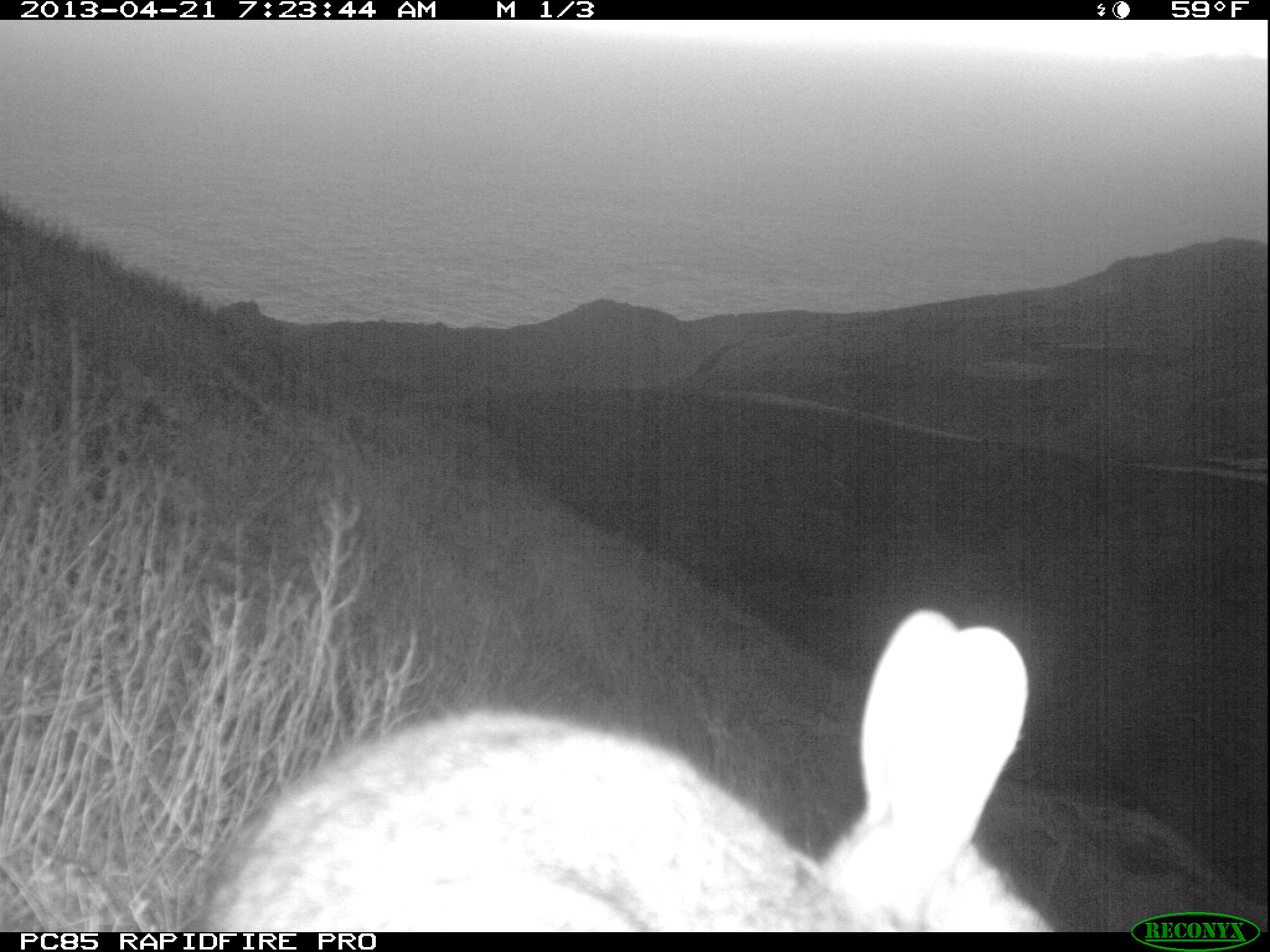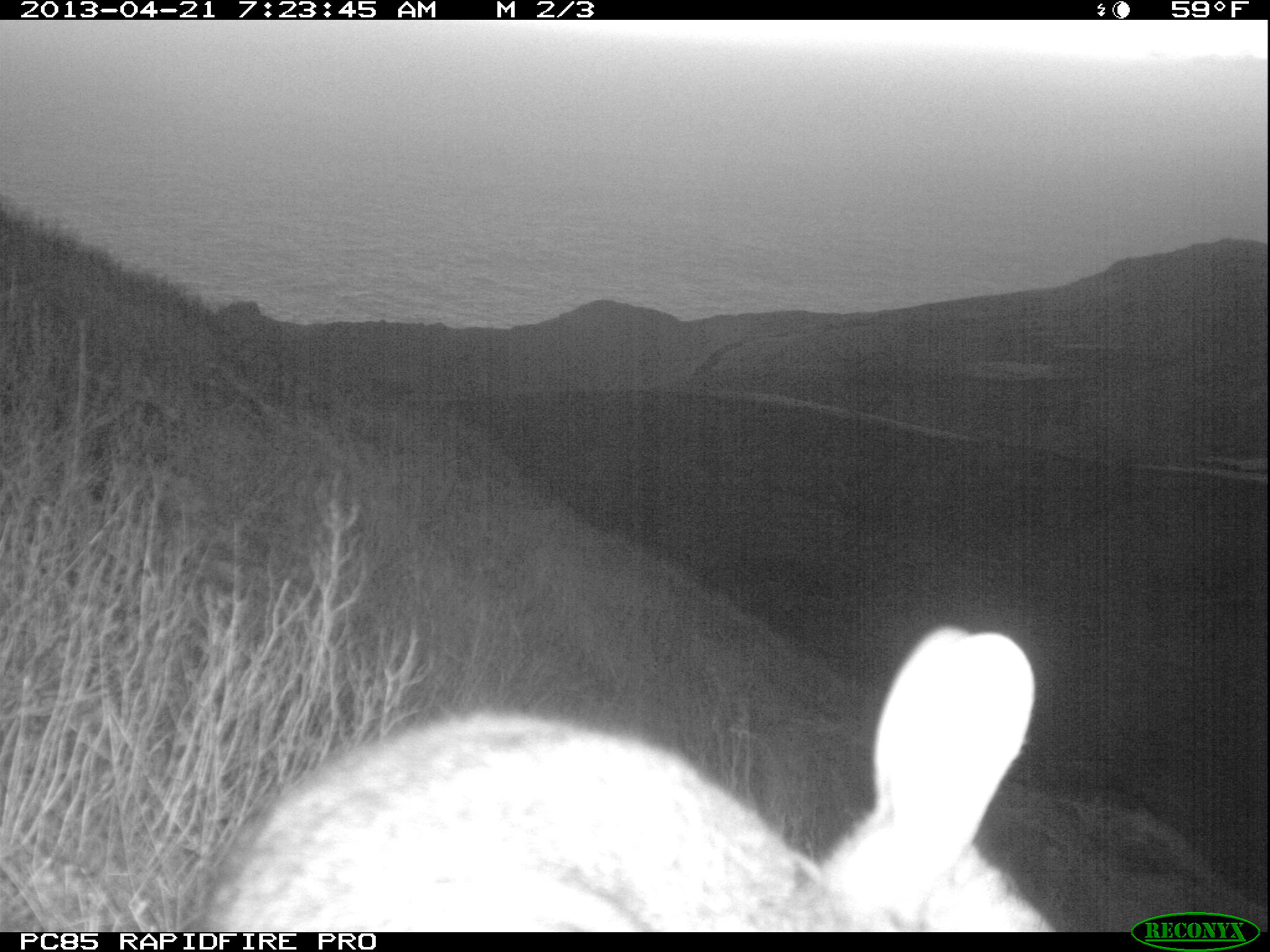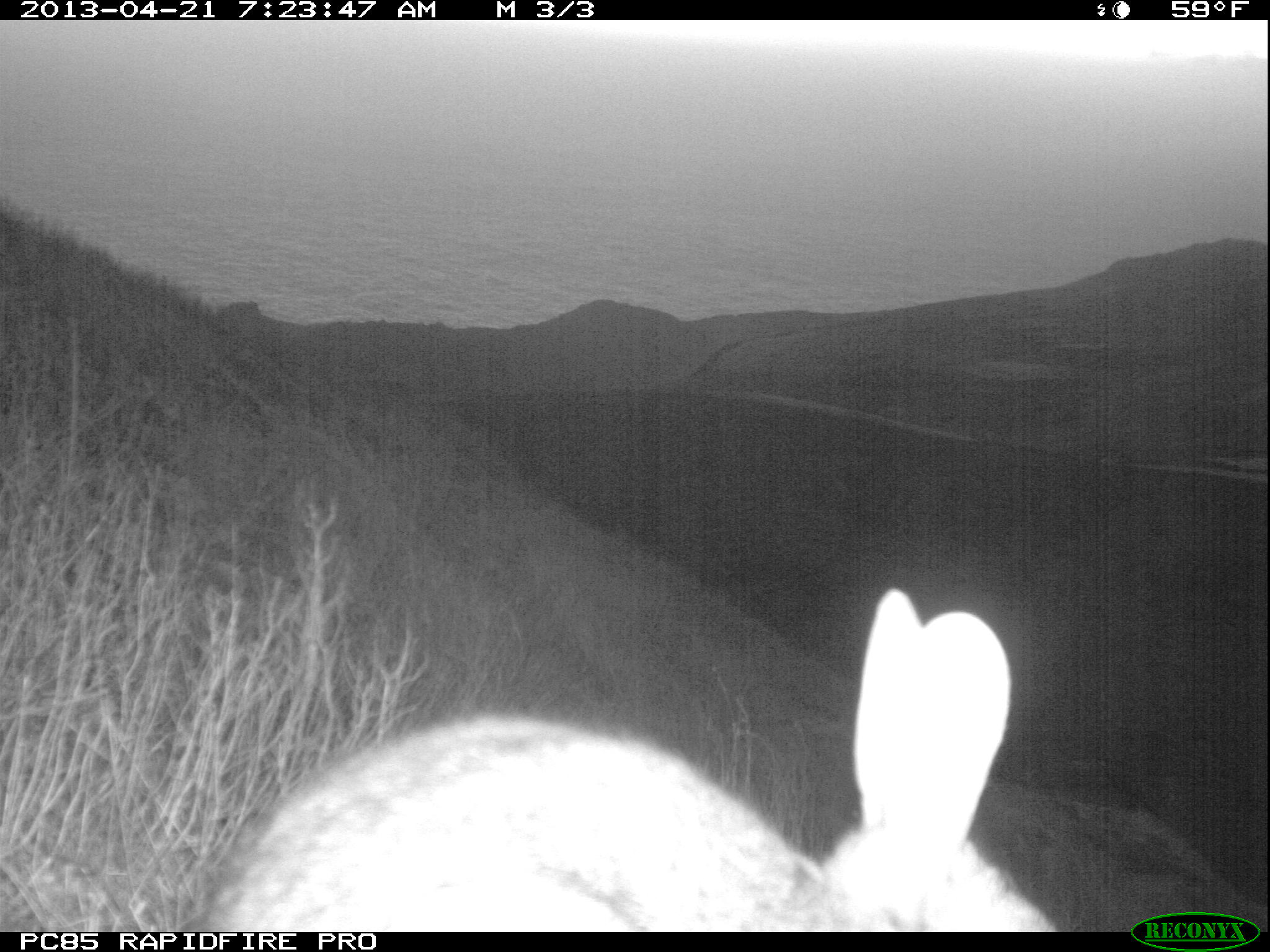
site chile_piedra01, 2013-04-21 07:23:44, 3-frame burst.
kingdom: Animalia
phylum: Chordata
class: Mammalia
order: Lagomorpha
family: Leporidae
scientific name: Leporidae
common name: rabbits and hares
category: rabbit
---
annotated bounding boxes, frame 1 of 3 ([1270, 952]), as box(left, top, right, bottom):
rabbit: box(173, 602, 1055, 936)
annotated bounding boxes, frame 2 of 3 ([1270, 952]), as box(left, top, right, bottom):
rabbit: box(172, 623, 1072, 932)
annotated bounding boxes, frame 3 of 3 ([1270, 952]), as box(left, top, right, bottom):
rabbit: box(170, 585, 1055, 936)